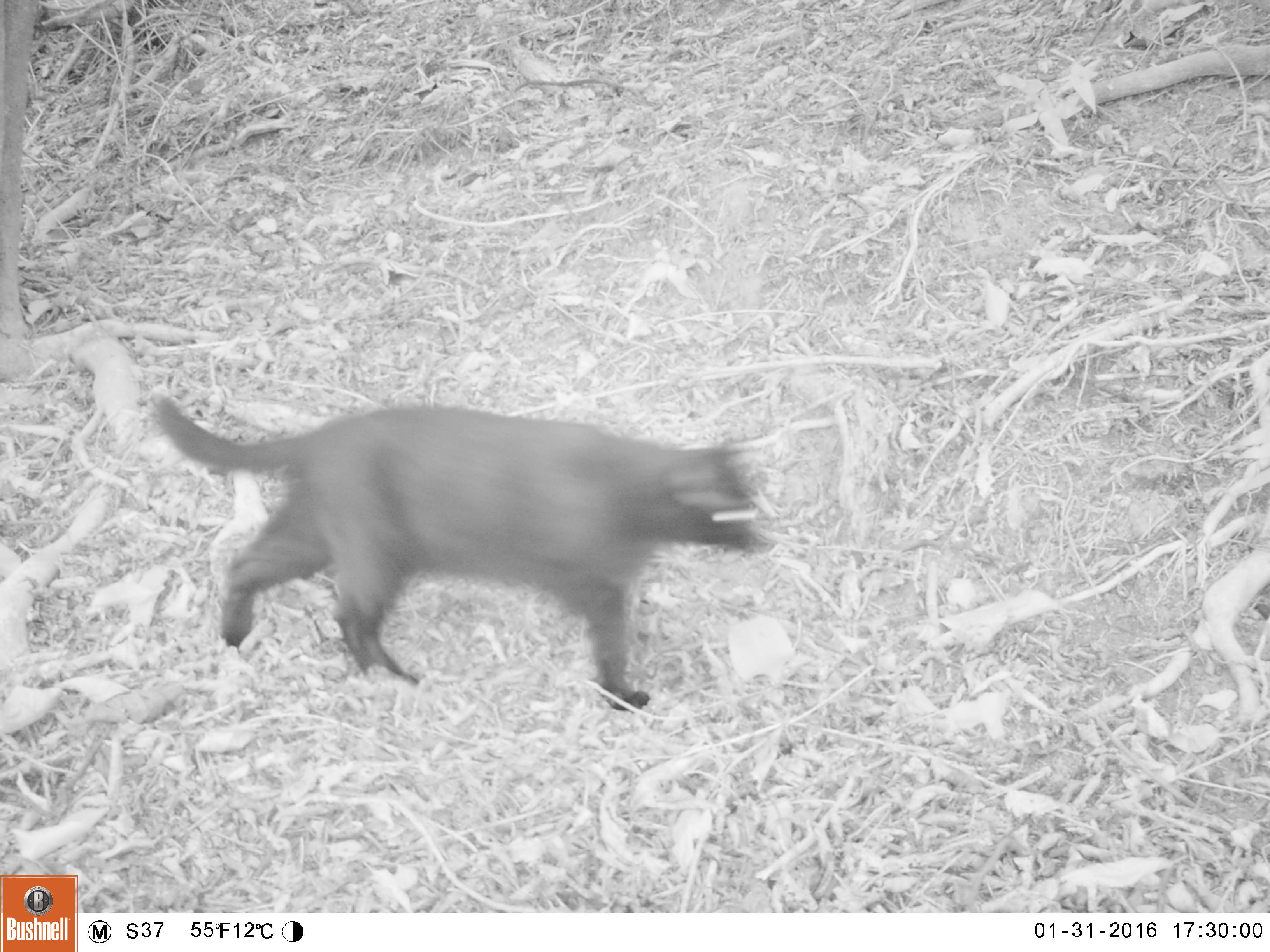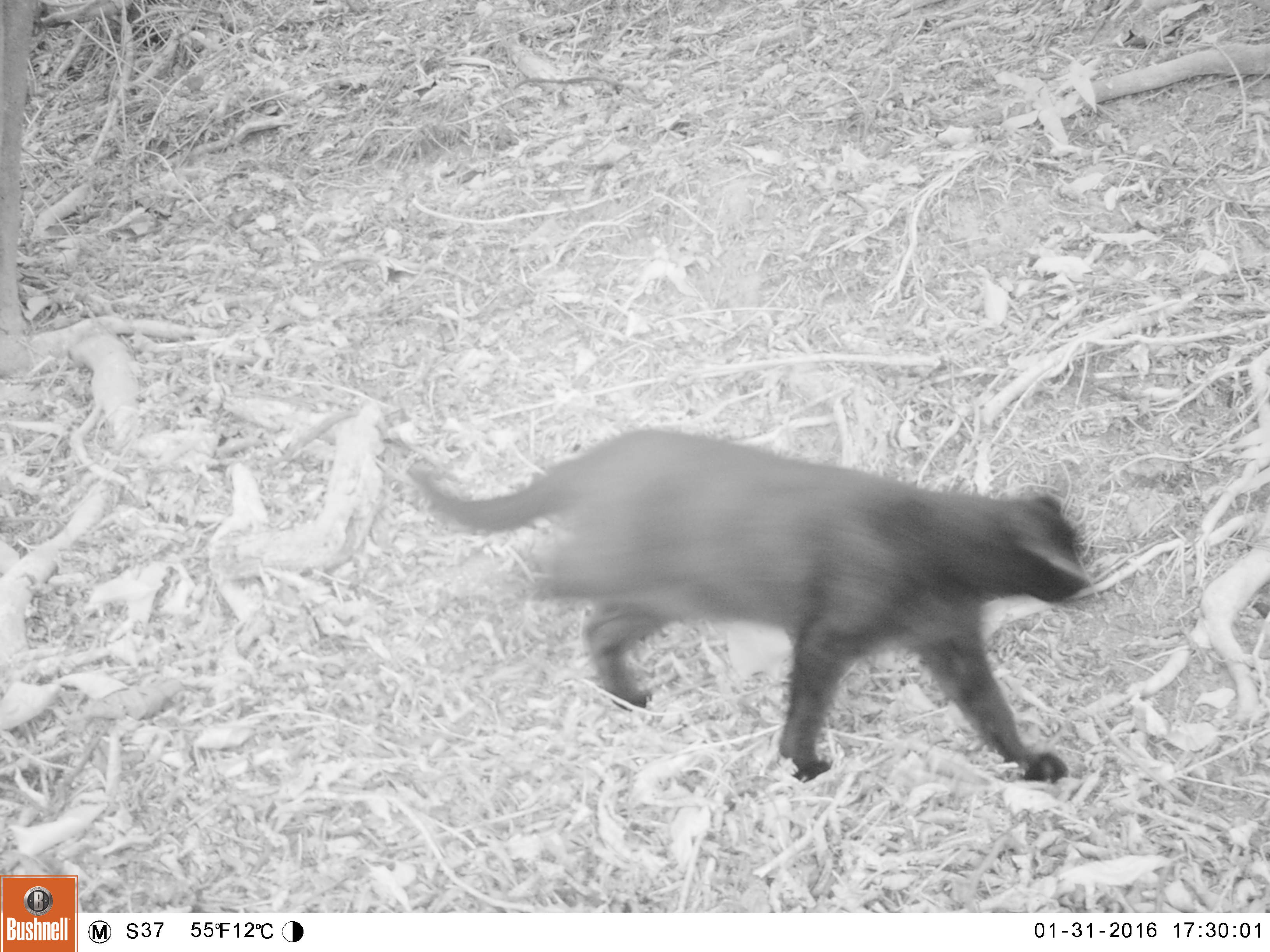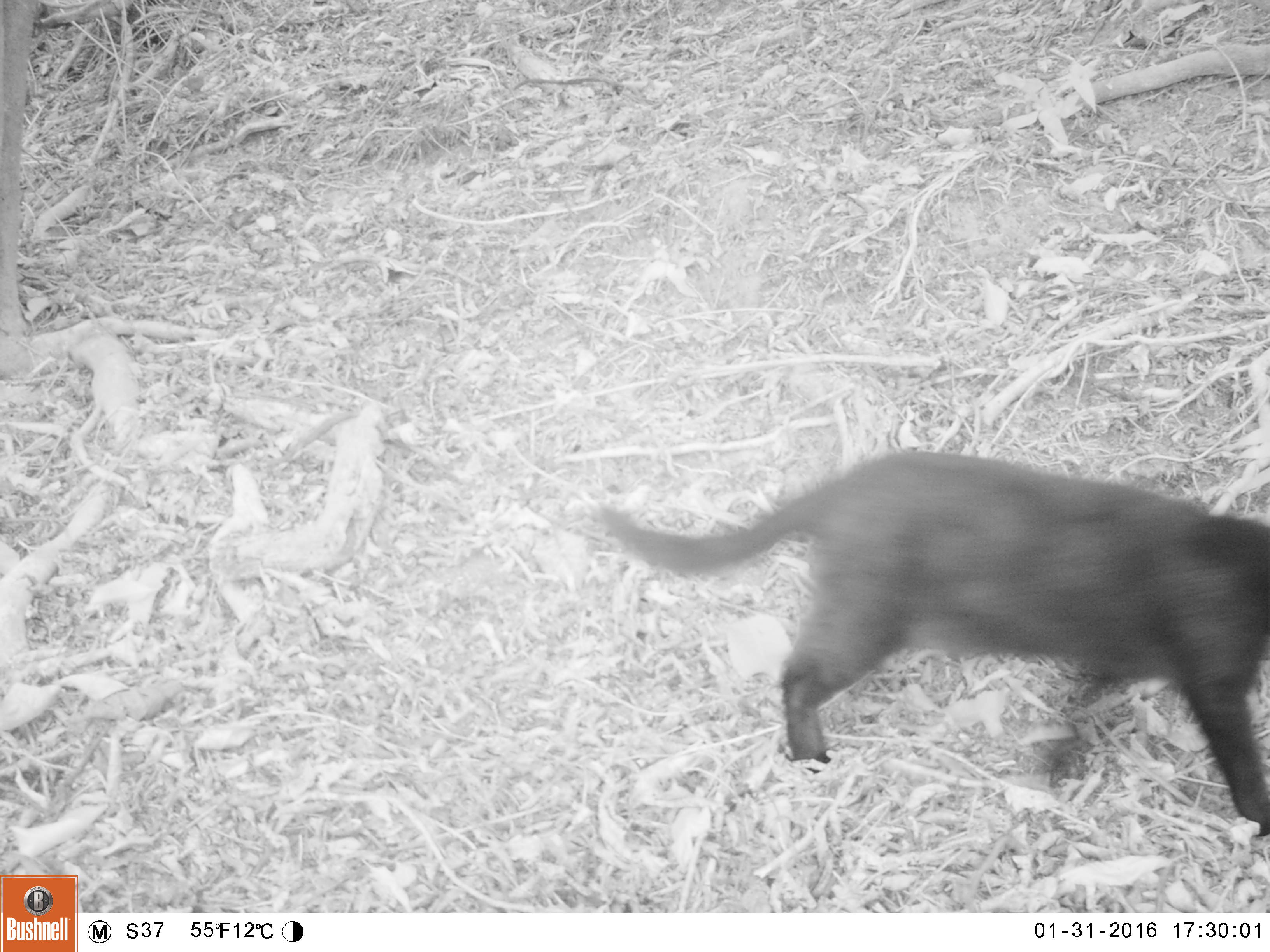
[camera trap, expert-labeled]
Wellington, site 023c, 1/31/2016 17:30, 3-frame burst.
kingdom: Animalia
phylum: Chordata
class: Mammalia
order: Carnivora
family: Felidae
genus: Felis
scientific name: Felis catus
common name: cat